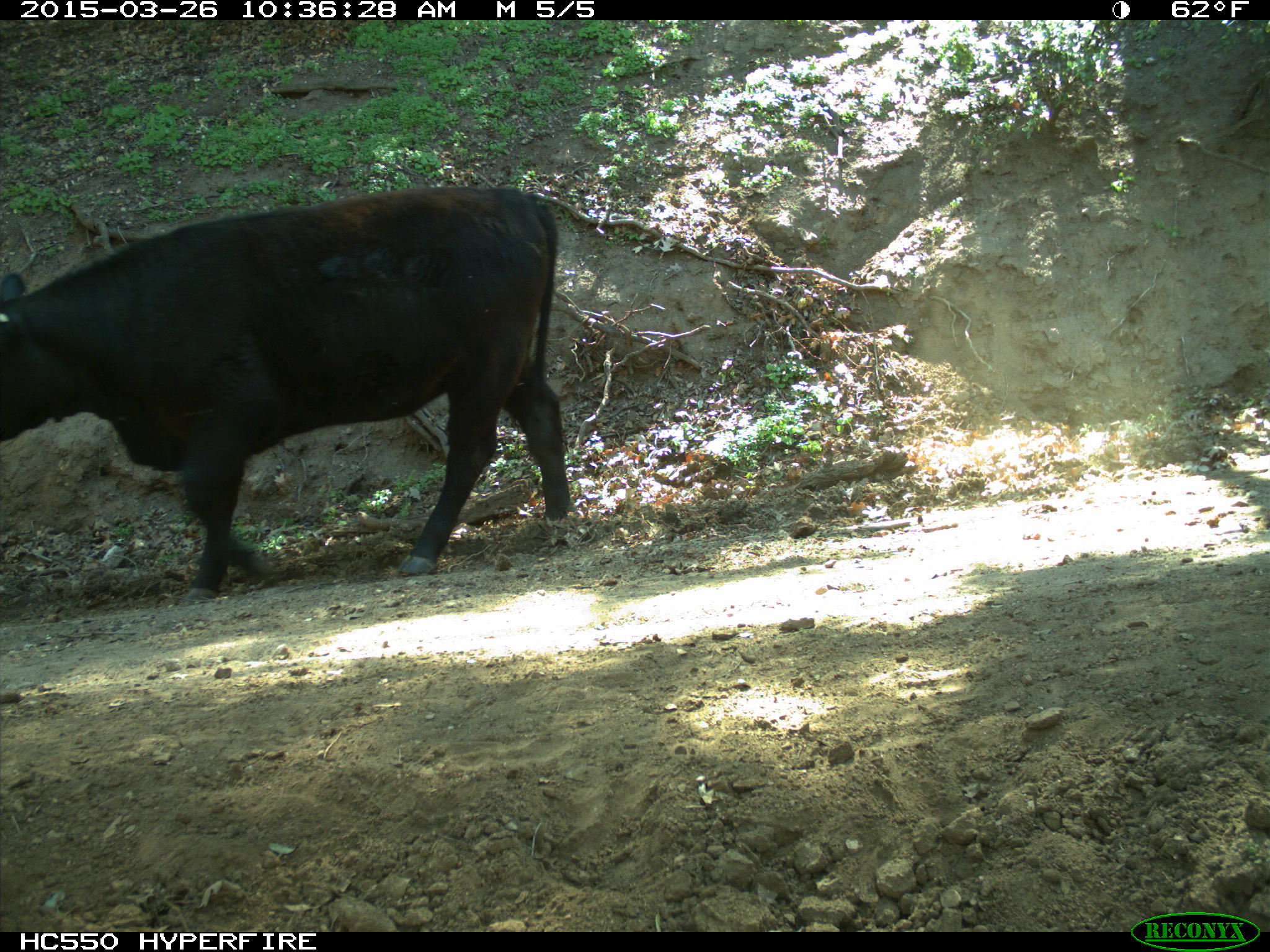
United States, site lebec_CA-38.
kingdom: Animalia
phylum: Chordata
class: Mammalia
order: Artiodactyla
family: Bovidae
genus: Bos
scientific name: Bos taurus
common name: domestic cow